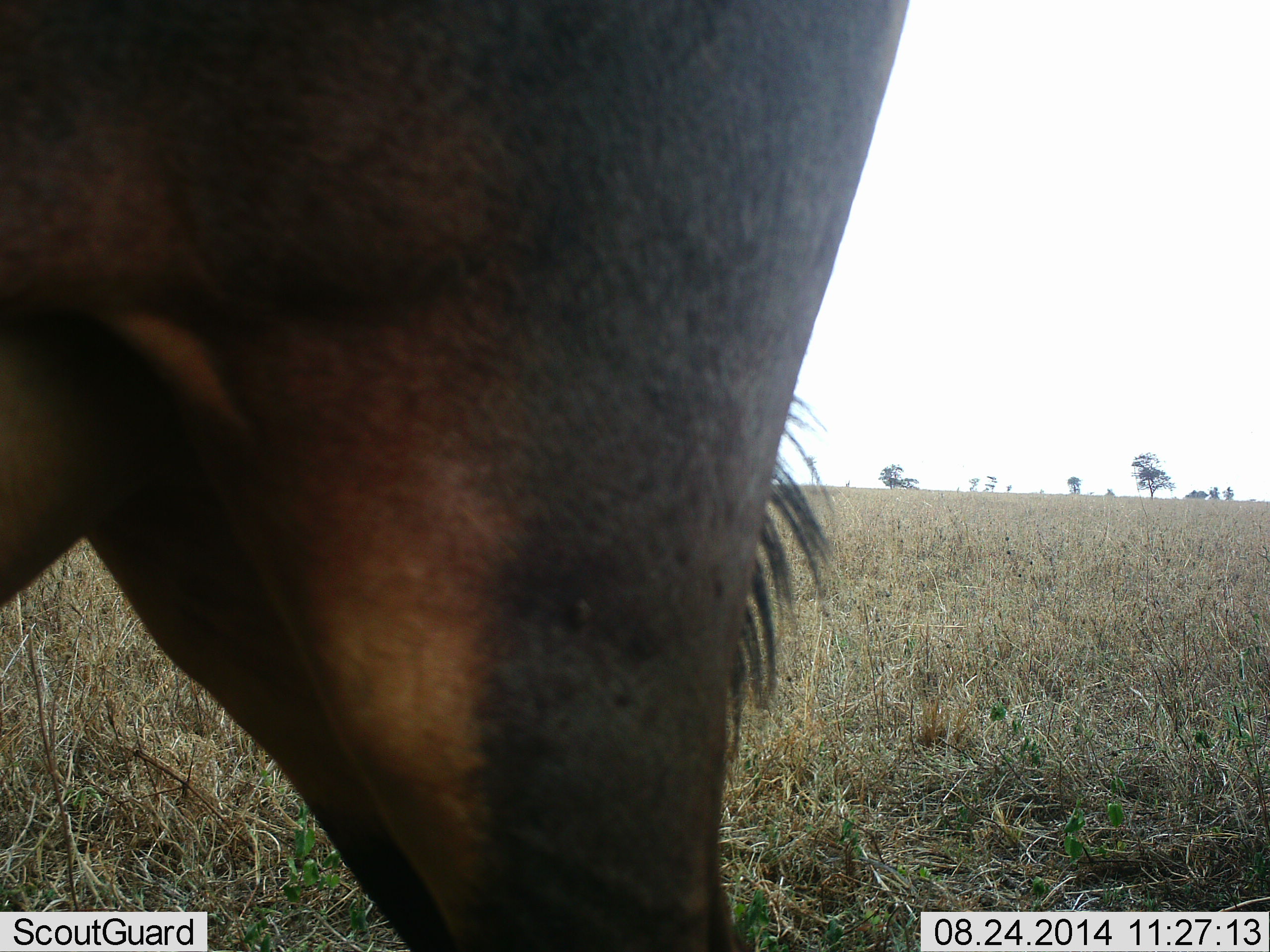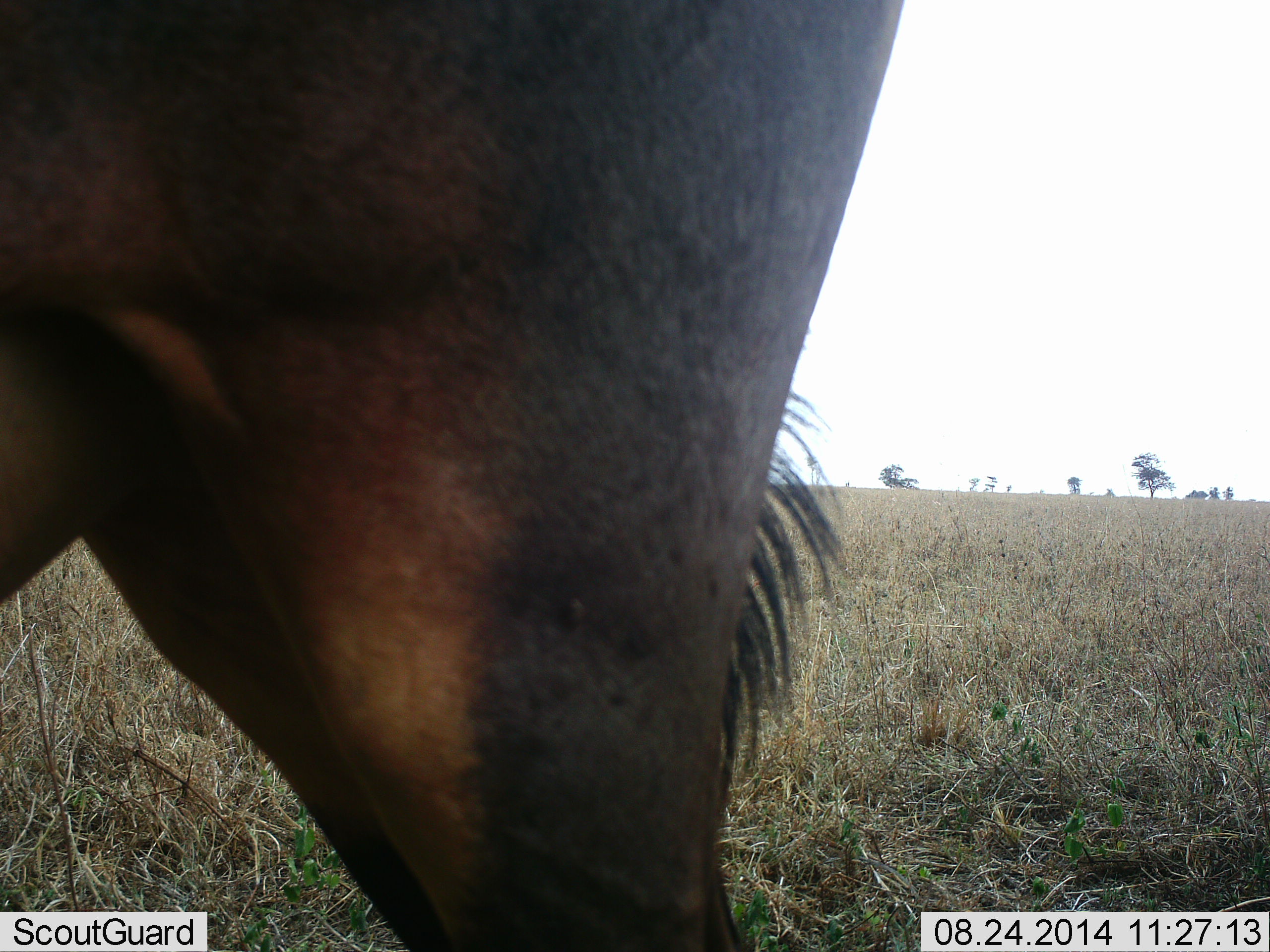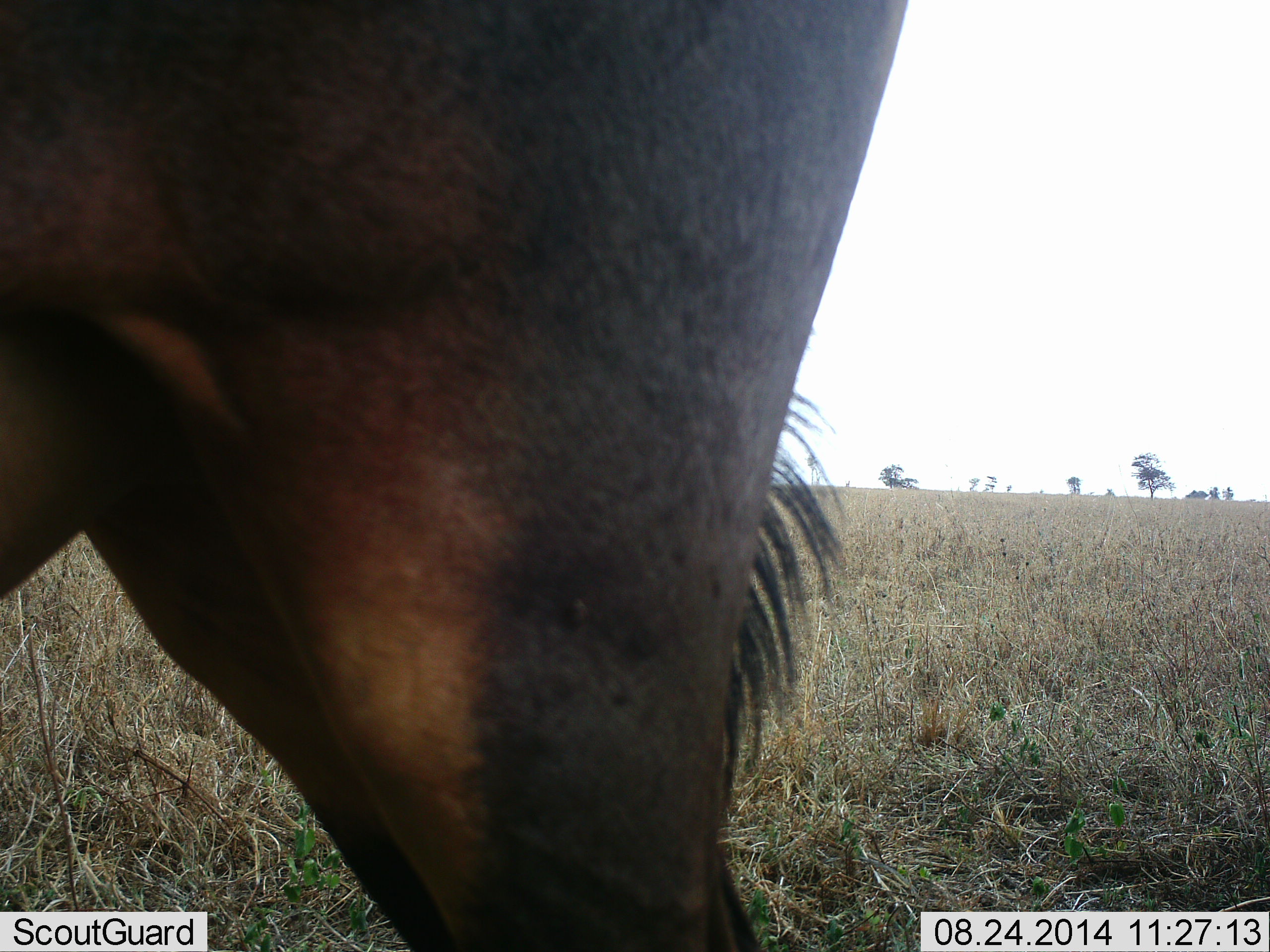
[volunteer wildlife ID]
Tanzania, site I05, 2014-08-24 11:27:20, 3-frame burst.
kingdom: Animalia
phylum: Chordata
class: Mammalia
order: Artiodactyla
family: Bovidae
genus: Connochaetes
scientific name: Connochaetes taurinus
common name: blue wildebeest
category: wildebeest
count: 1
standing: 100%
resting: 0%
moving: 0%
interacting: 0%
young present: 0%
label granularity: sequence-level